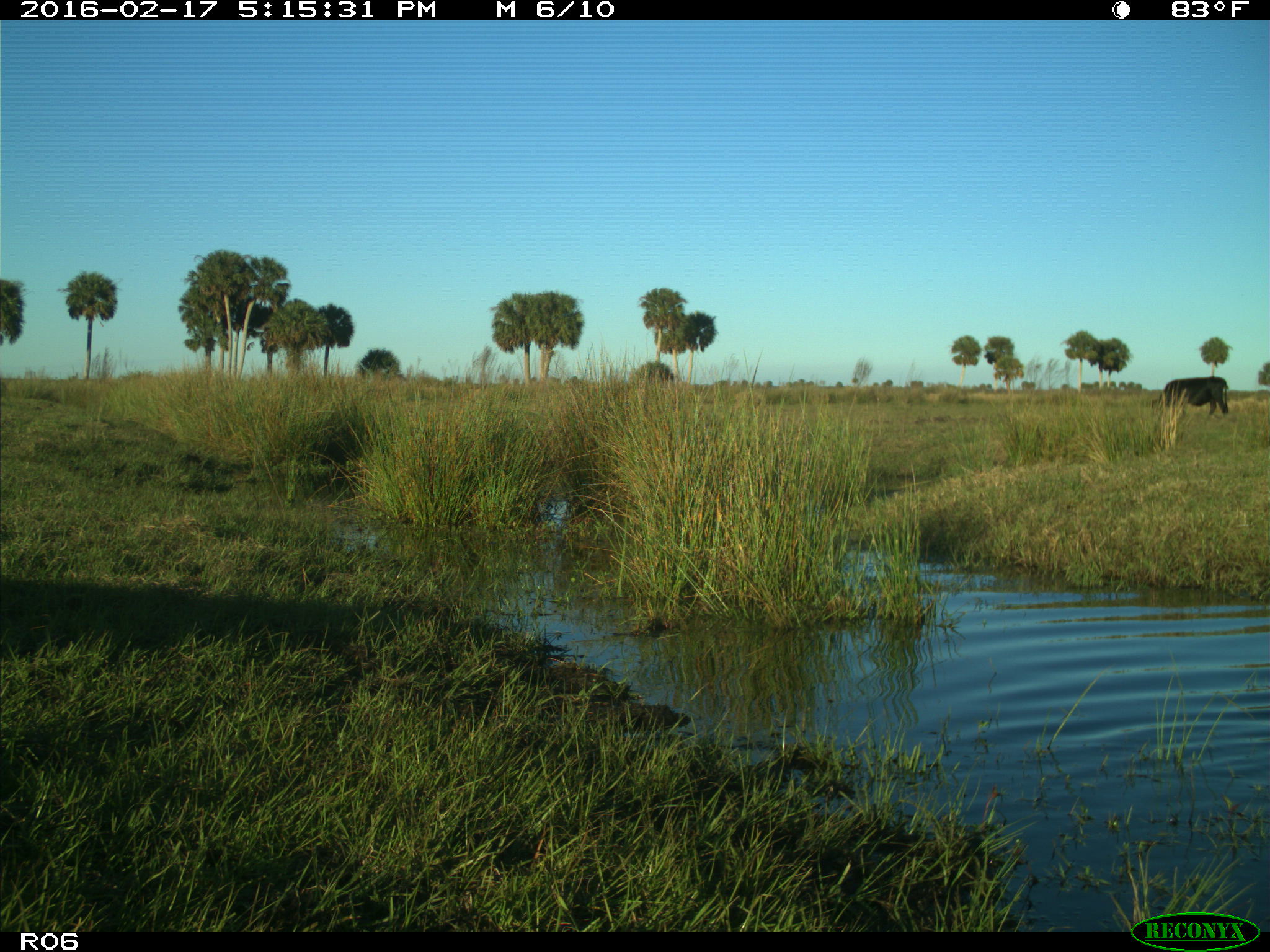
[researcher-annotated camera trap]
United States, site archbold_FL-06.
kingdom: Animalia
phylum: Chordata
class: Mammalia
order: Artiodactyla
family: Bovidae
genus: Bos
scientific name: Bos taurus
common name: domestic cow